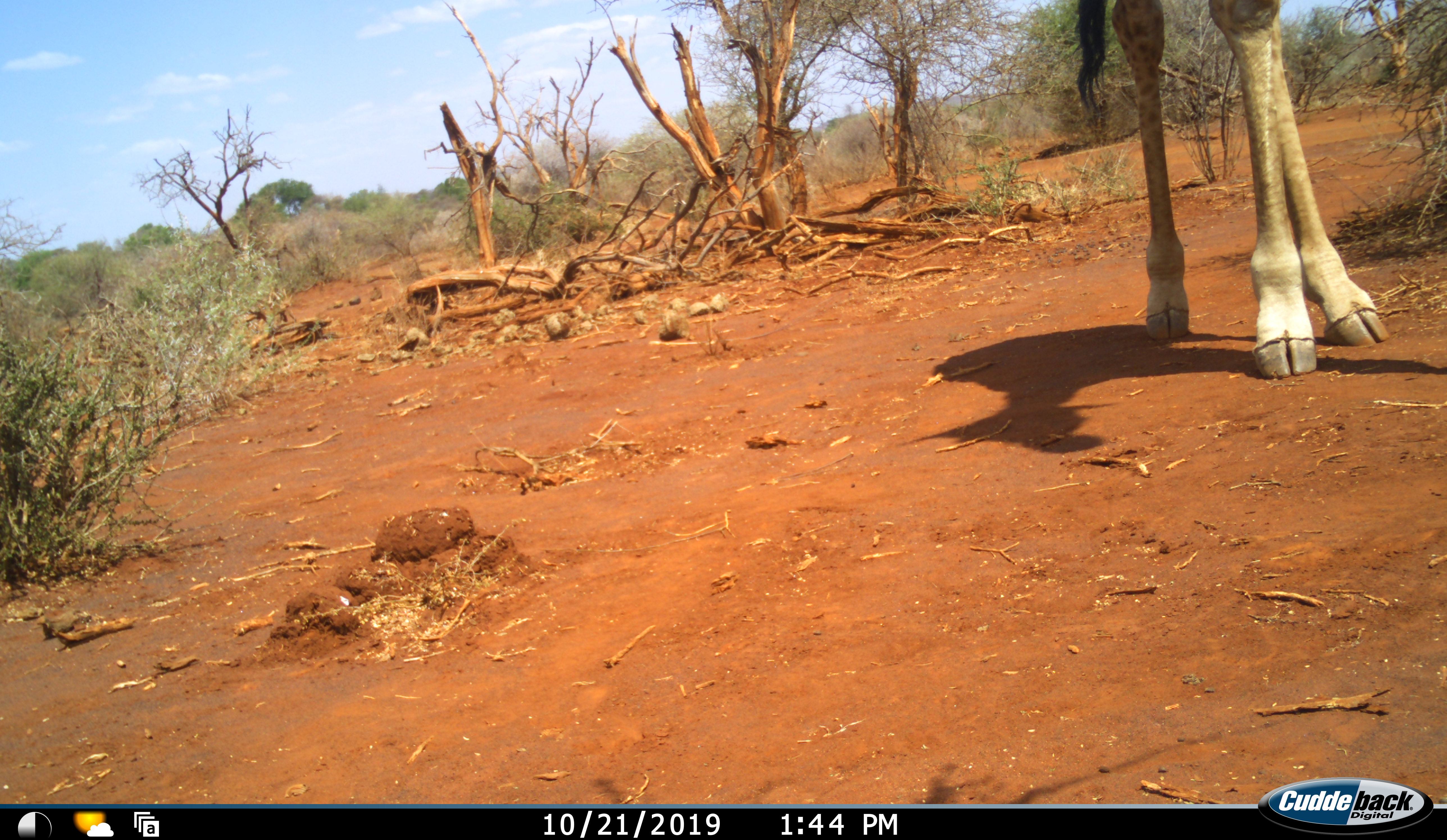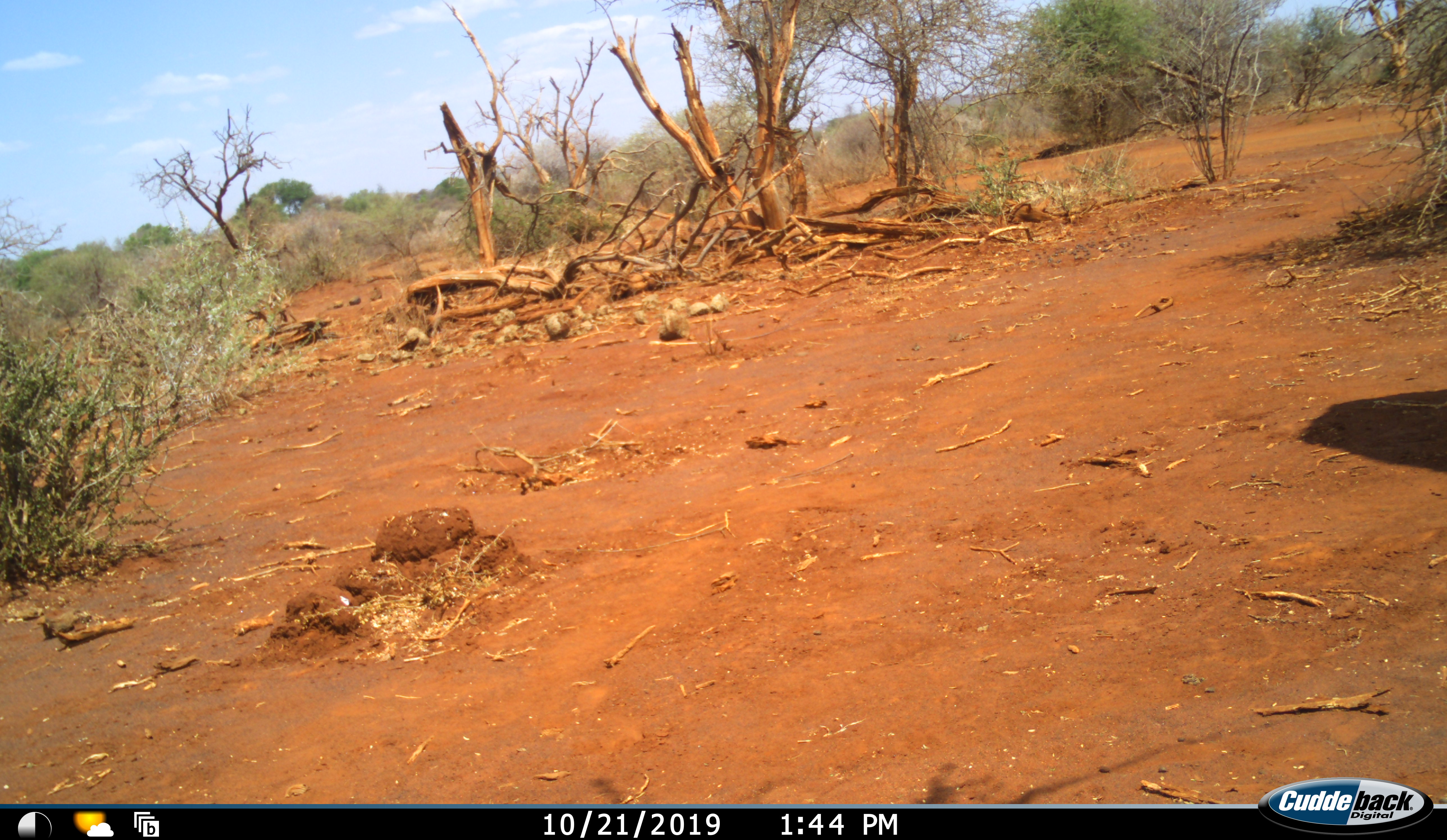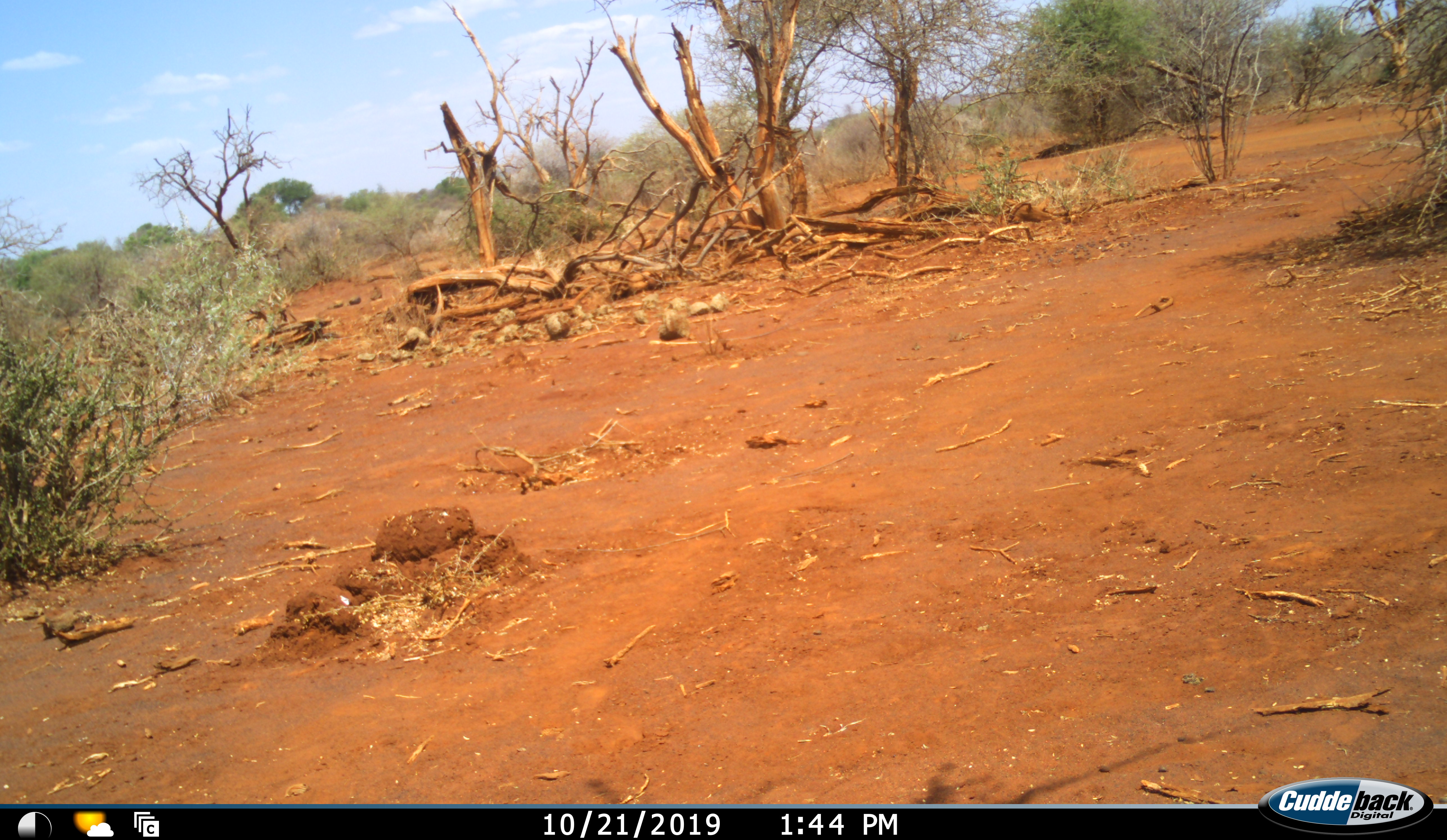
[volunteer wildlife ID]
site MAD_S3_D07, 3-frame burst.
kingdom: Animalia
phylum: Chordata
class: Mammalia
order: Artiodactyla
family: Giraffidae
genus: Giraffa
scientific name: Giraffa camelopardalis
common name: giraffe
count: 1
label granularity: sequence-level